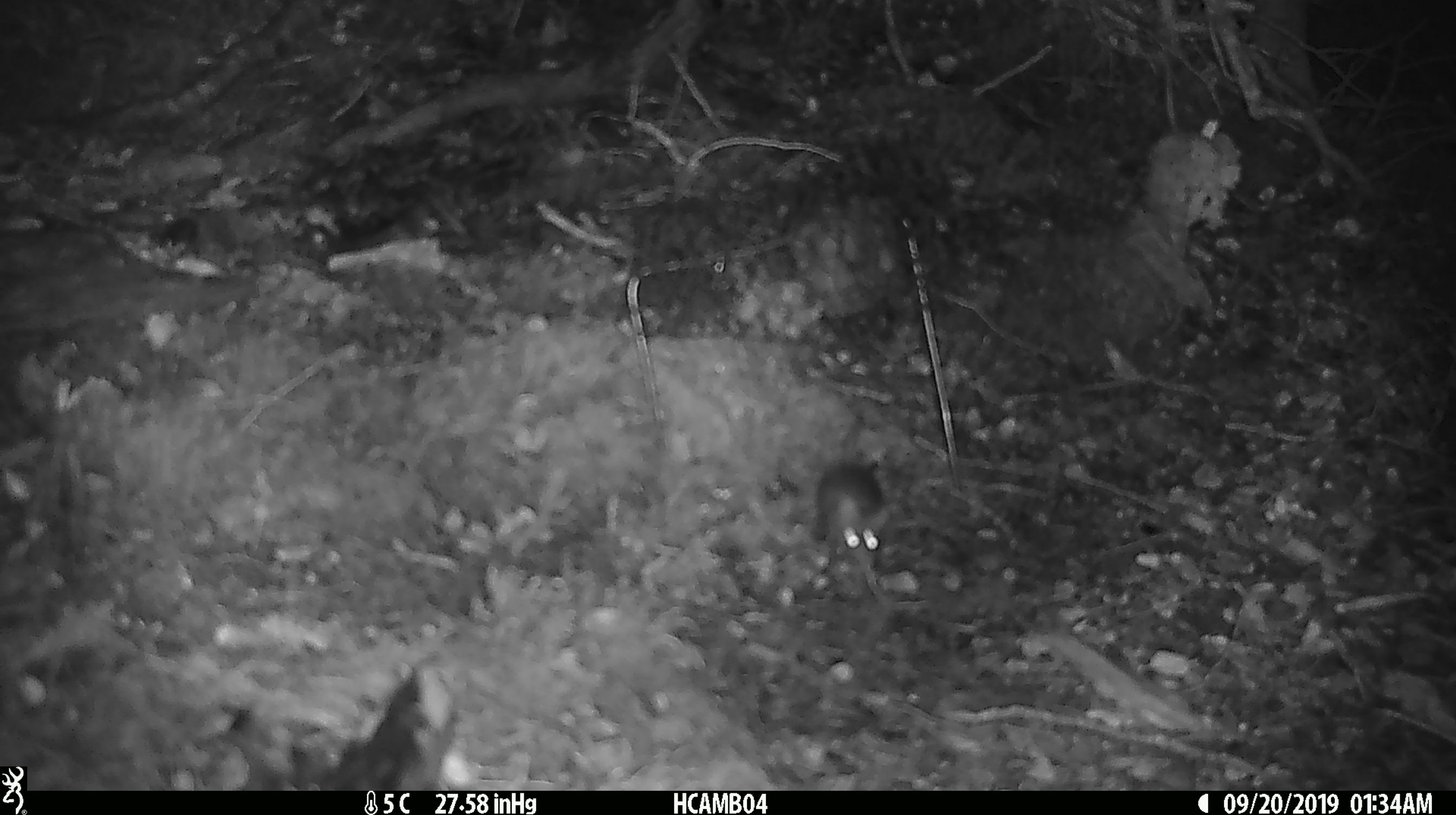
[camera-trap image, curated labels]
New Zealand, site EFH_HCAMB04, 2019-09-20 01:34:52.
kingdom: Animalia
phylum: Chordata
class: Mammalia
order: Rodentia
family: Muridae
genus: Mus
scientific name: Mus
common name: mouse